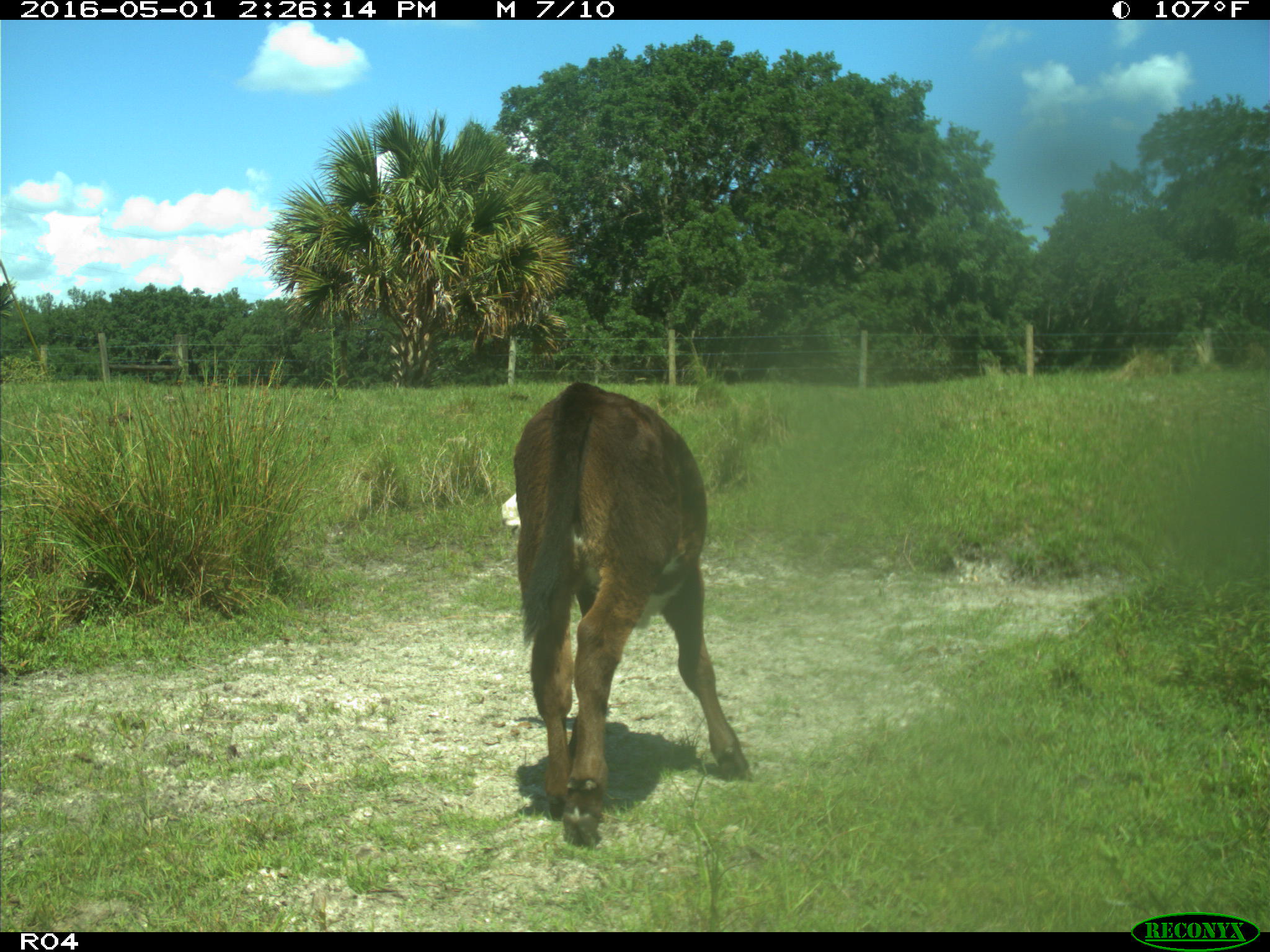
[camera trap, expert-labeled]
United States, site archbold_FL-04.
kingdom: Animalia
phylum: Chordata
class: Mammalia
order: Artiodactyla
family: Bovidae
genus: Bos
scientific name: Bos taurus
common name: domestic cow